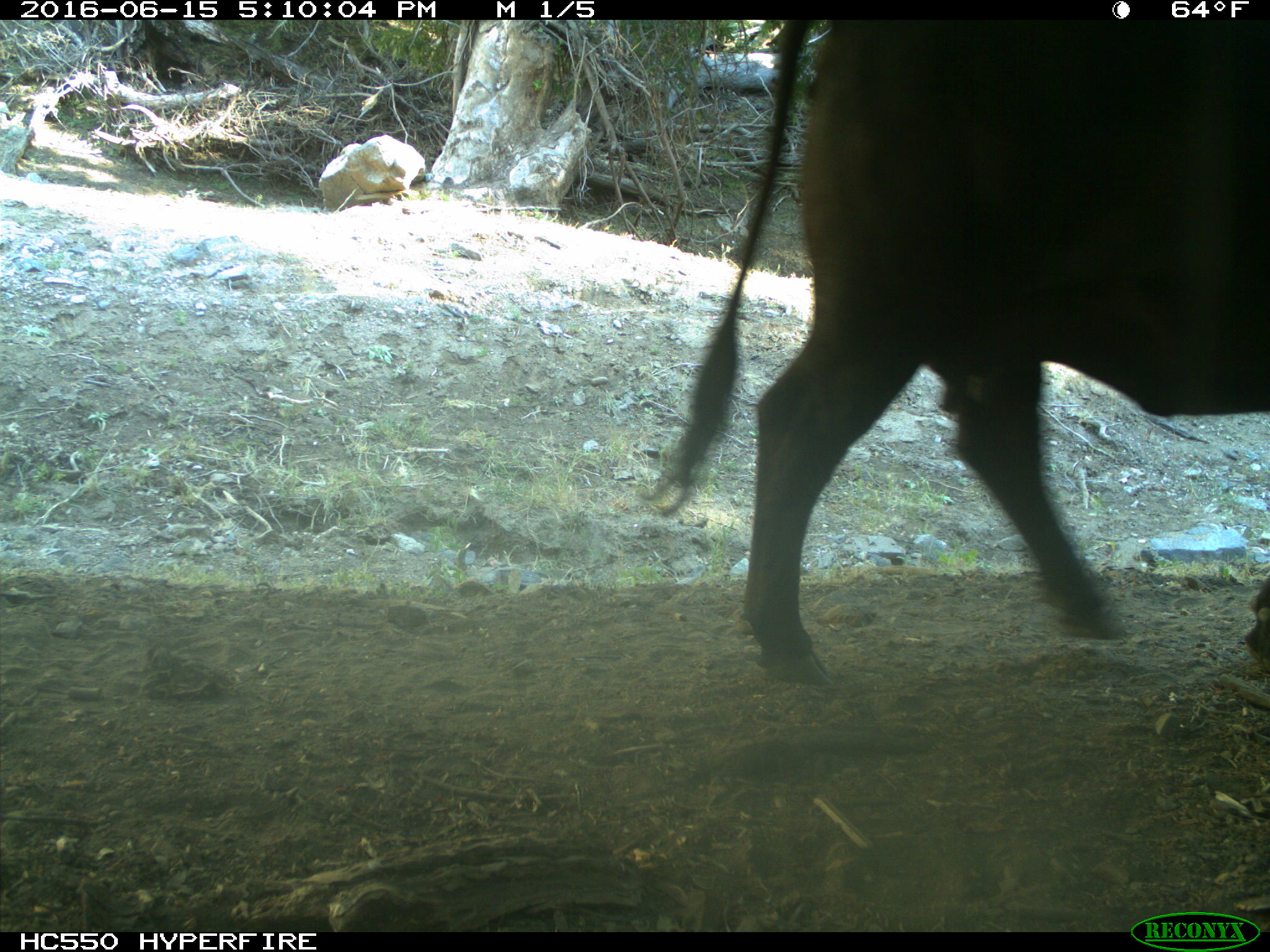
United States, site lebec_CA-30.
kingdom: Animalia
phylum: Chordata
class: Mammalia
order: Artiodactyla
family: Bovidae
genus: Bos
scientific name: Bos taurus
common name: domestic cow